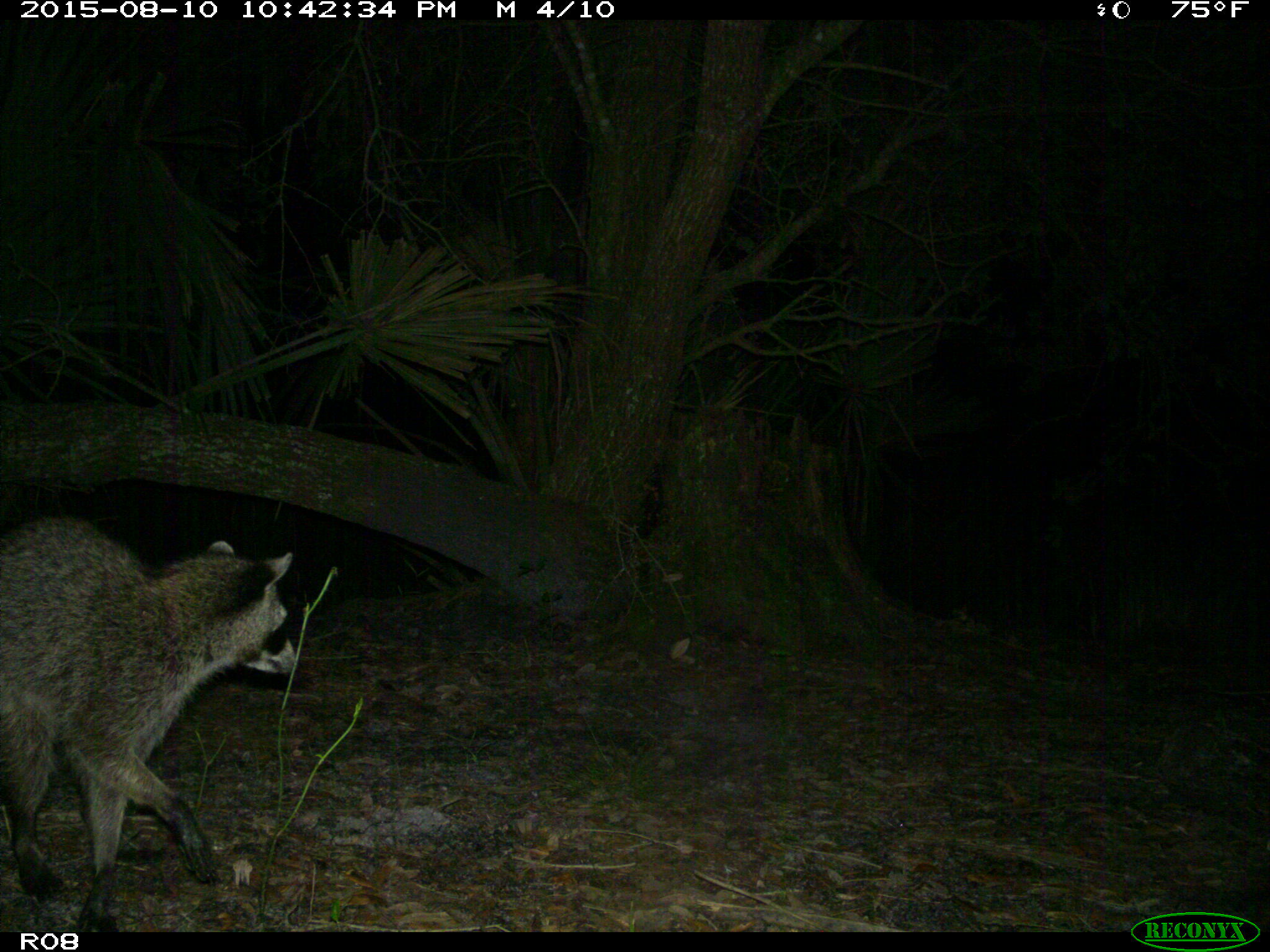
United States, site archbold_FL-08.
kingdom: Animalia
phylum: Chordata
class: Mammalia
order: Carnivora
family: Procyonidae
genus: Procyon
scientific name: Procyon lotor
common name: common raccoon